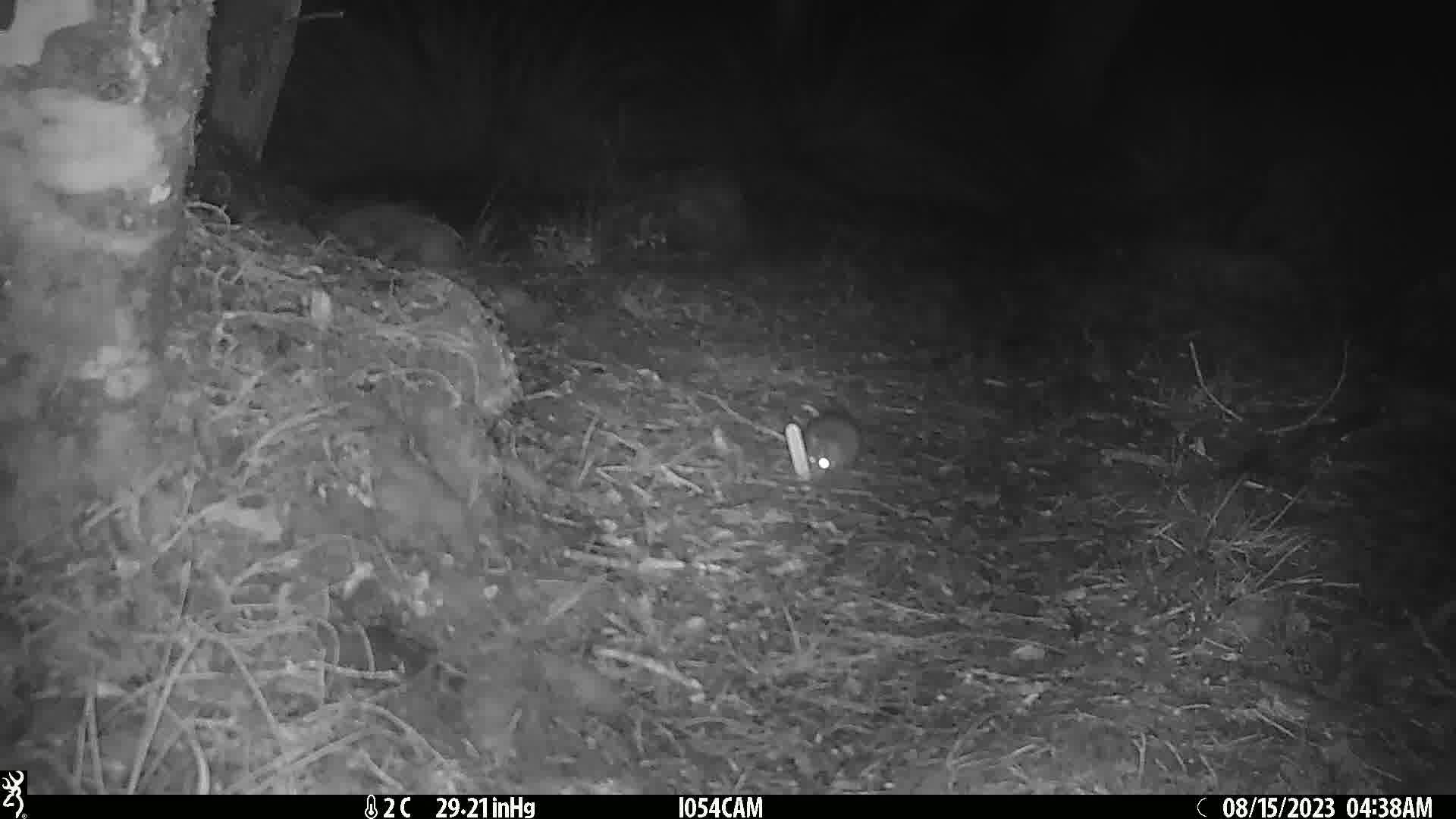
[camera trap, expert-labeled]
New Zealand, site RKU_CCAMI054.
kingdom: Animalia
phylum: Chordata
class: Mammalia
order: Rodentia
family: Muridae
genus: Rattus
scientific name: Rattus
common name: rat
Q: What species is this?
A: Rat (Rattus).